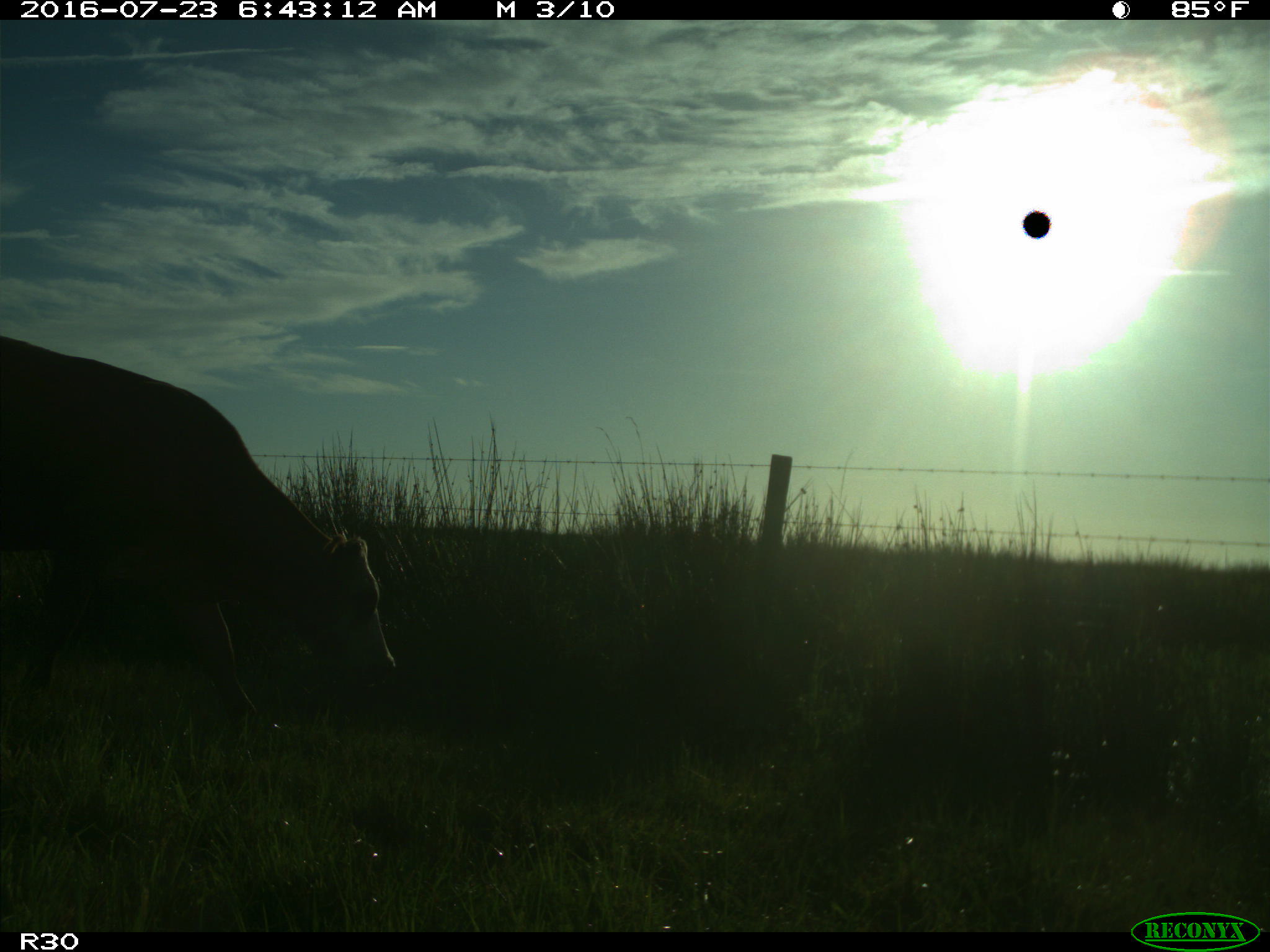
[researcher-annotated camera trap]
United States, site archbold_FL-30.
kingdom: Animalia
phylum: Chordata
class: Mammalia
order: Artiodactyla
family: Bovidae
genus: Bos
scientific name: Bos taurus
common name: domestic cow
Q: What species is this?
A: Bos taurus (domestic cow).